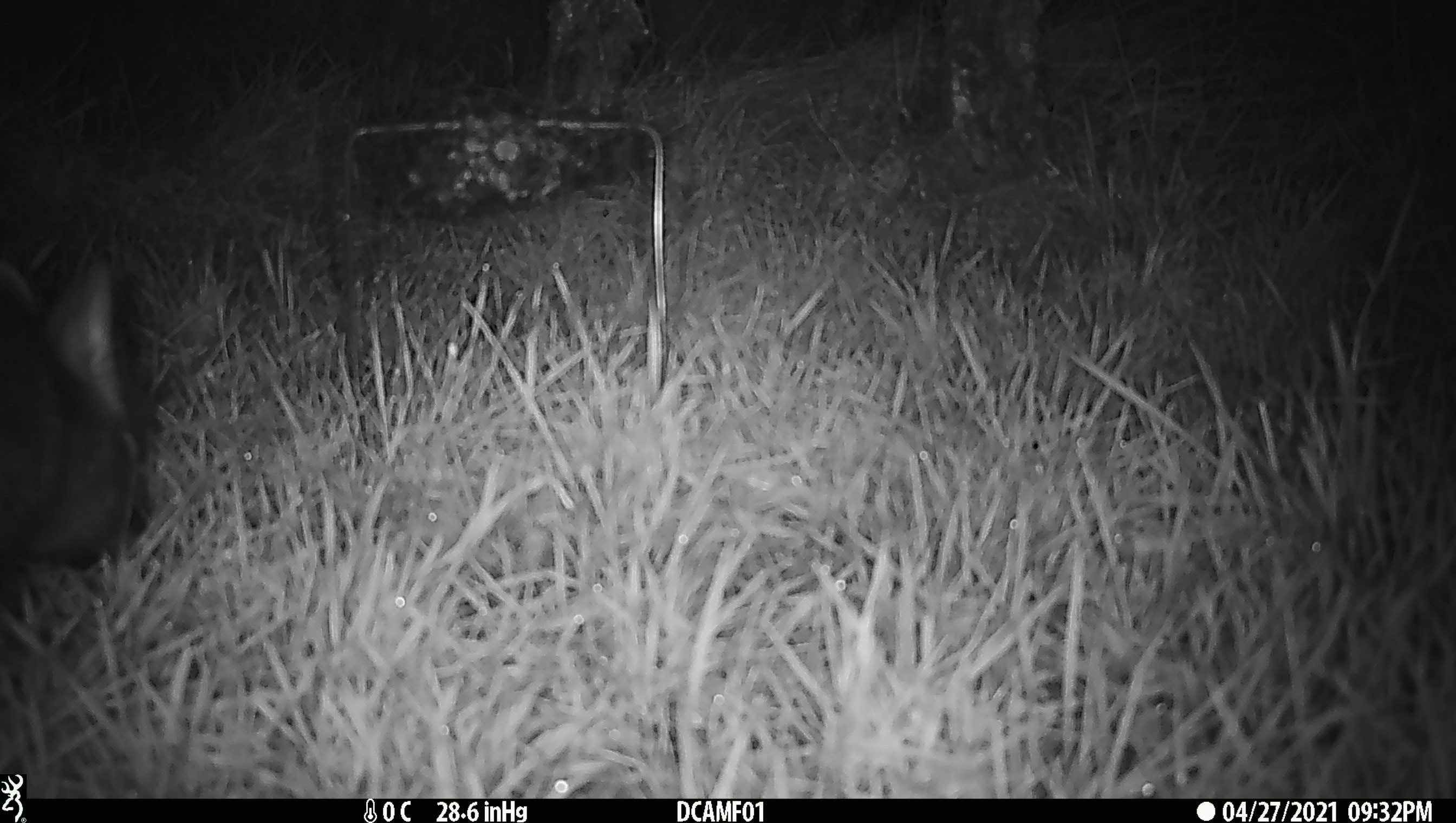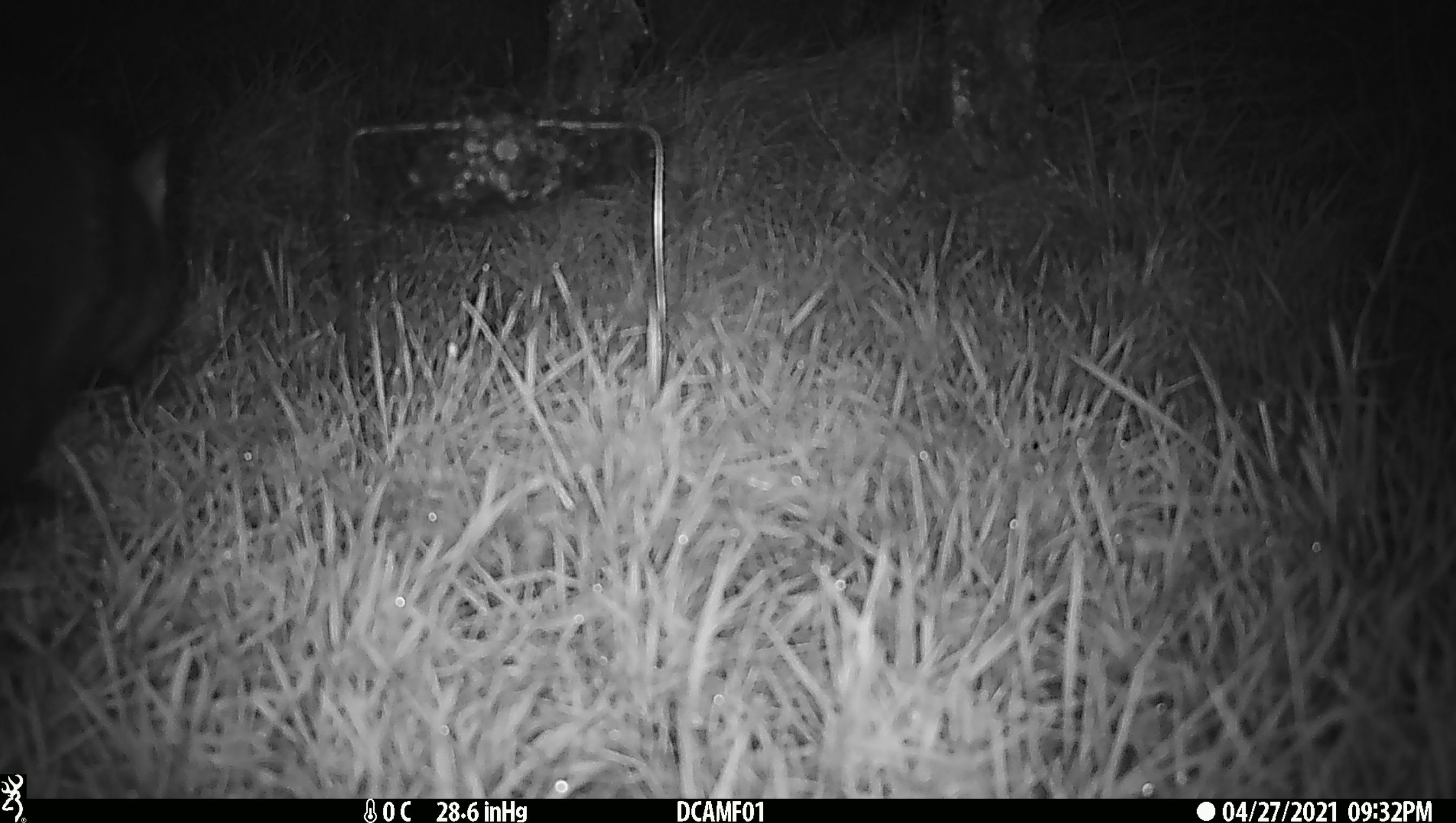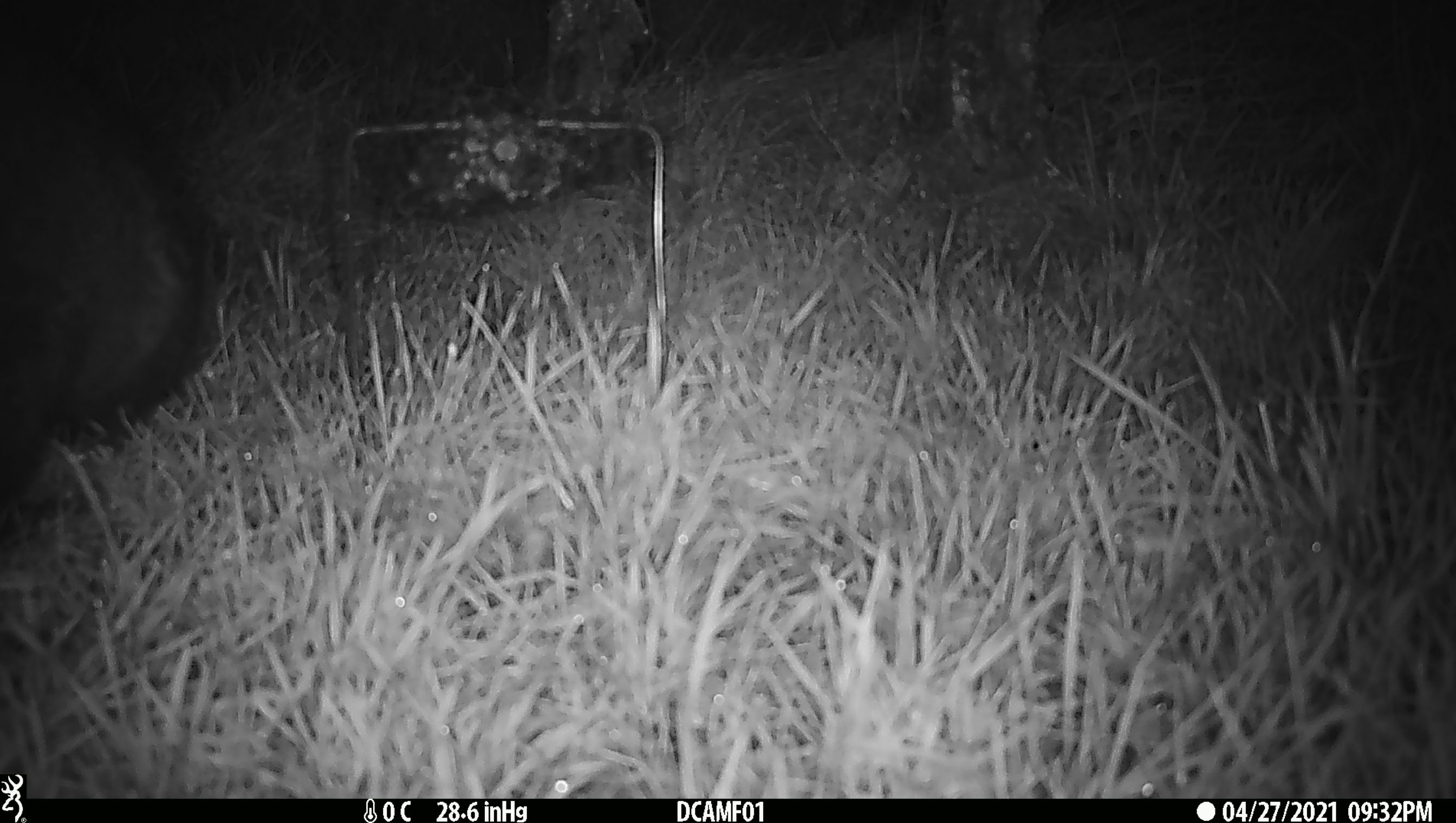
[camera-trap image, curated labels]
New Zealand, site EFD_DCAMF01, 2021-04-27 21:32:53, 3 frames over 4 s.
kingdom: Animalia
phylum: Chordata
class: Mammalia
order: Diprotodontia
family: Phalangeridae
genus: Trichosurus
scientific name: Trichosurus vulpecula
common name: common brushtail possum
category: possum